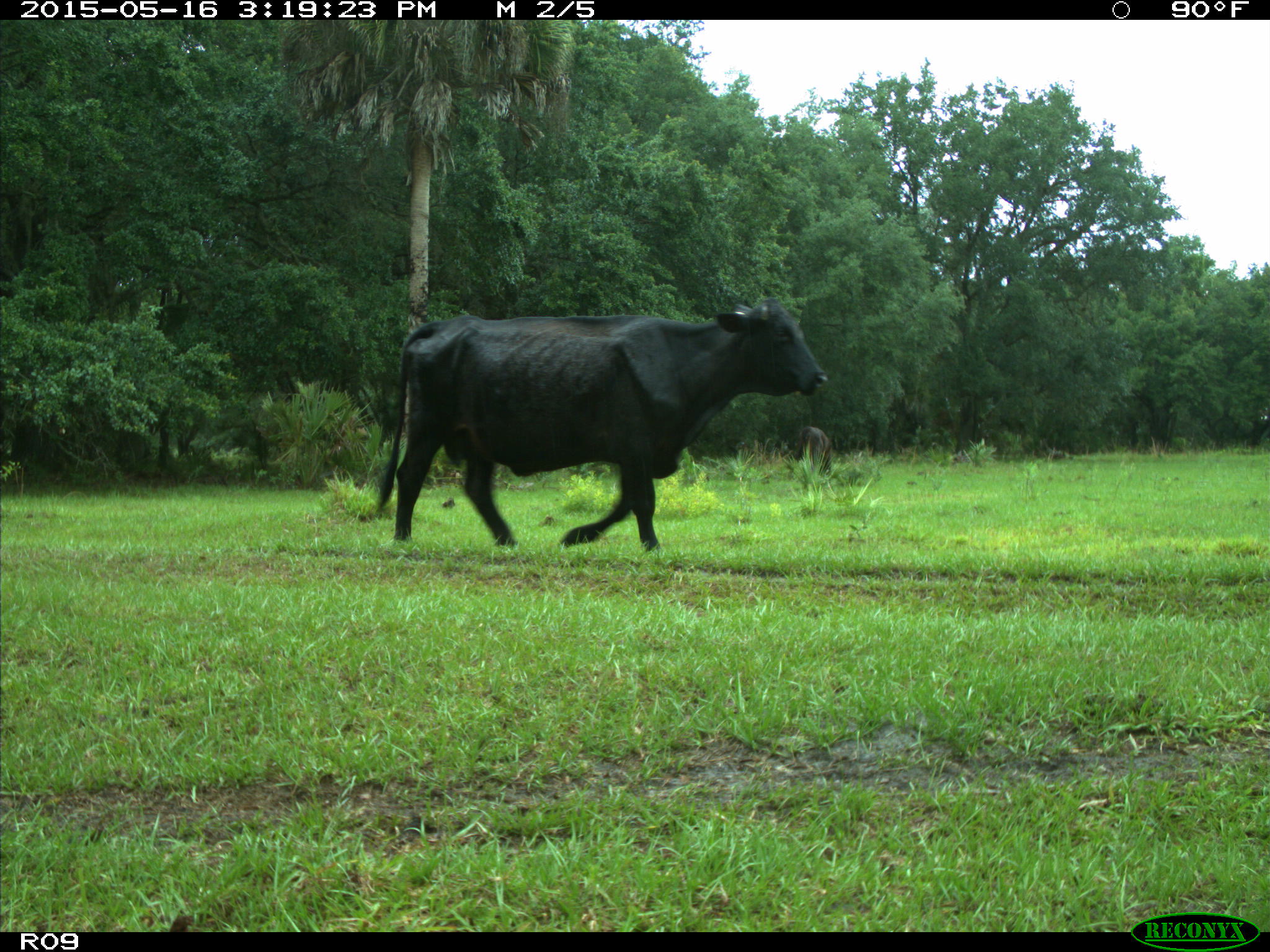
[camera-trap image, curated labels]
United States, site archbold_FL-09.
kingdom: Animalia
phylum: Chordata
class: Mammalia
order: Artiodactyla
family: Bovidae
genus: Bos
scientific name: Bos taurus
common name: domestic cow